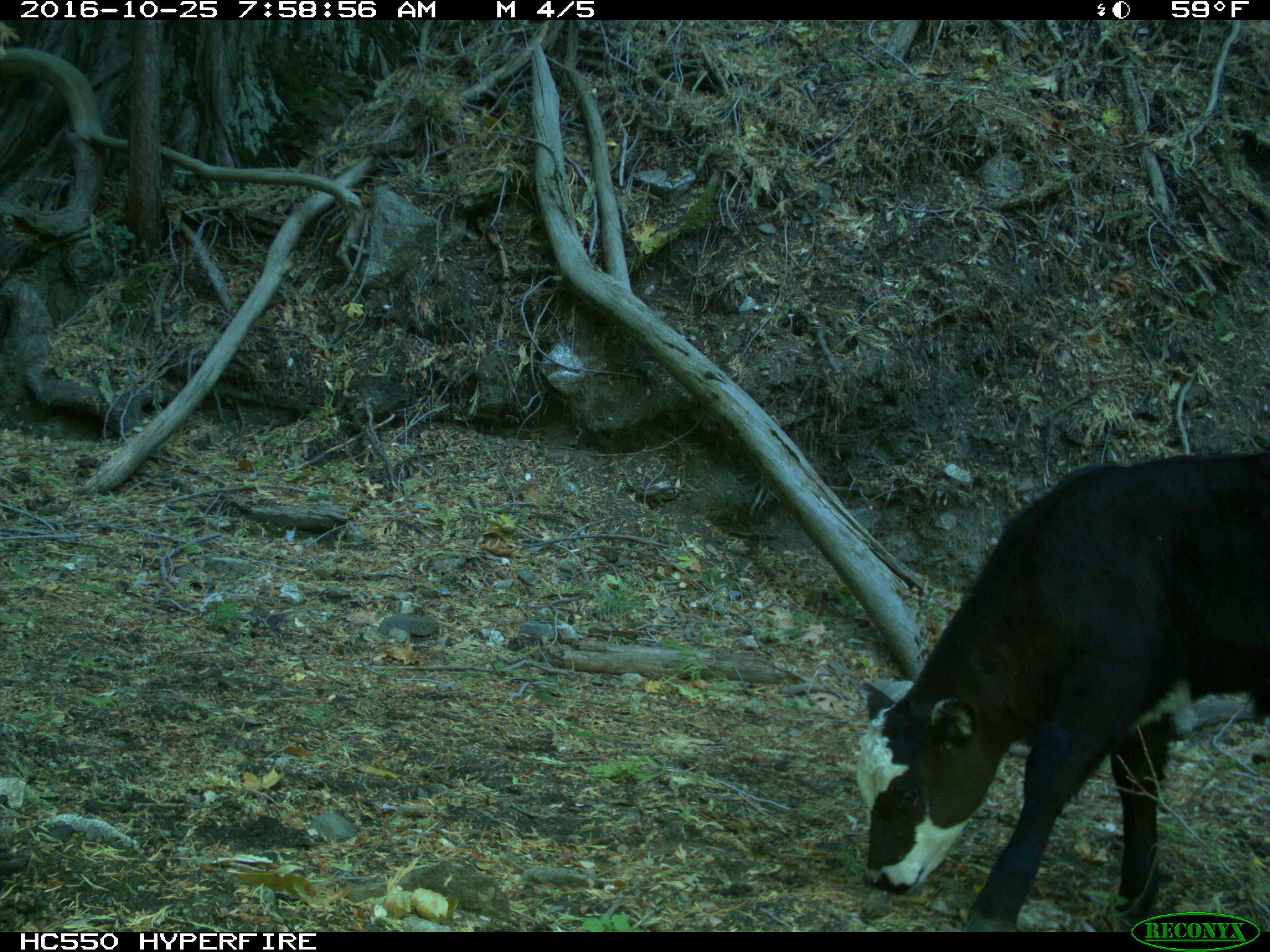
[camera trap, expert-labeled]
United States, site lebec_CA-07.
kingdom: Animalia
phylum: Chordata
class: Mammalia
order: Artiodactyla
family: Bovidae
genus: Bos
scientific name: Bos taurus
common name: domestic cow